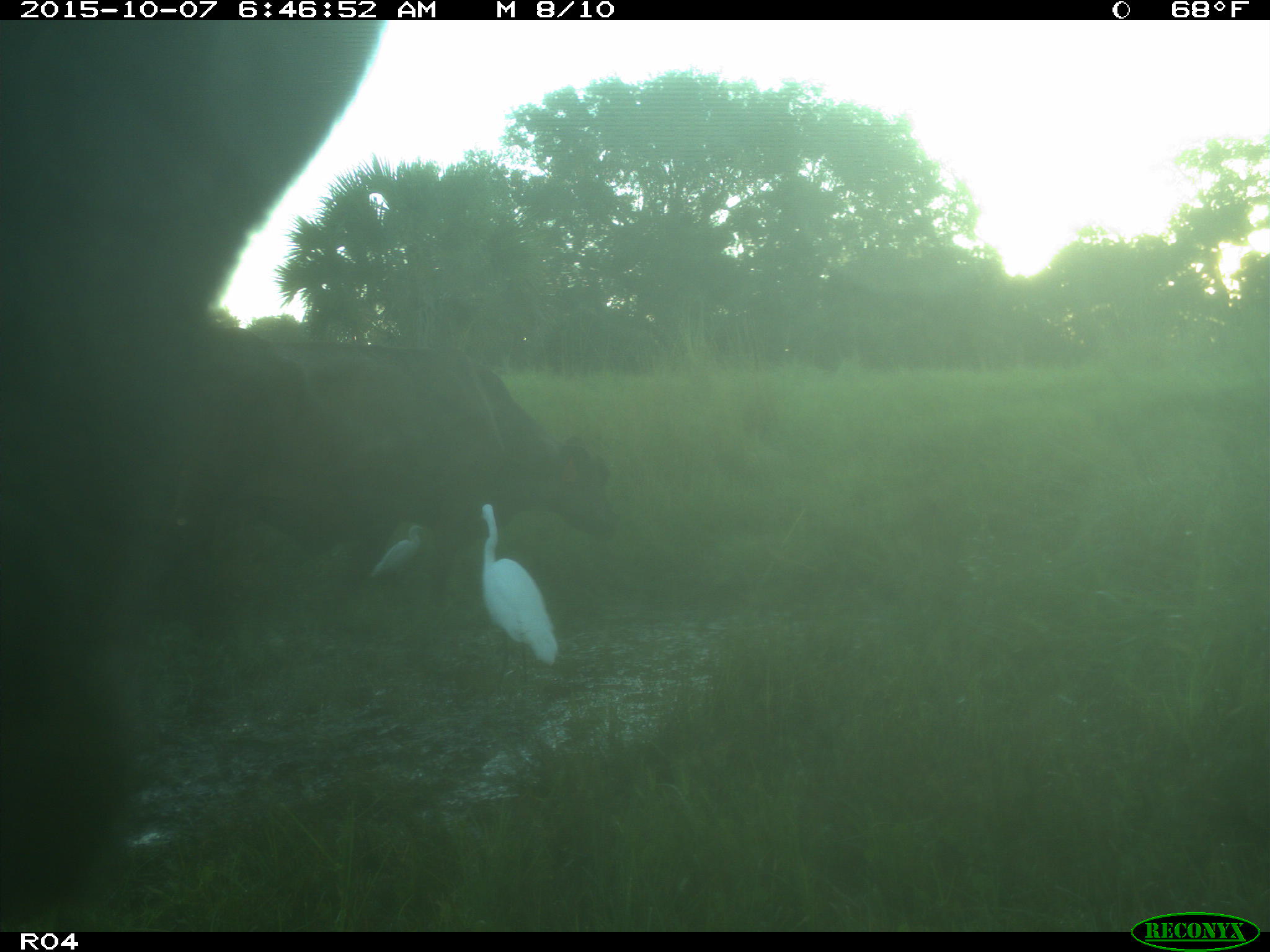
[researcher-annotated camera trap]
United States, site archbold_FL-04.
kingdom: Animalia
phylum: Chordata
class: Mammalia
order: Artiodactyla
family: Bovidae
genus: Bos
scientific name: Bos taurus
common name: domestic cow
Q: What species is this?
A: Bos taurus (domestic cow).